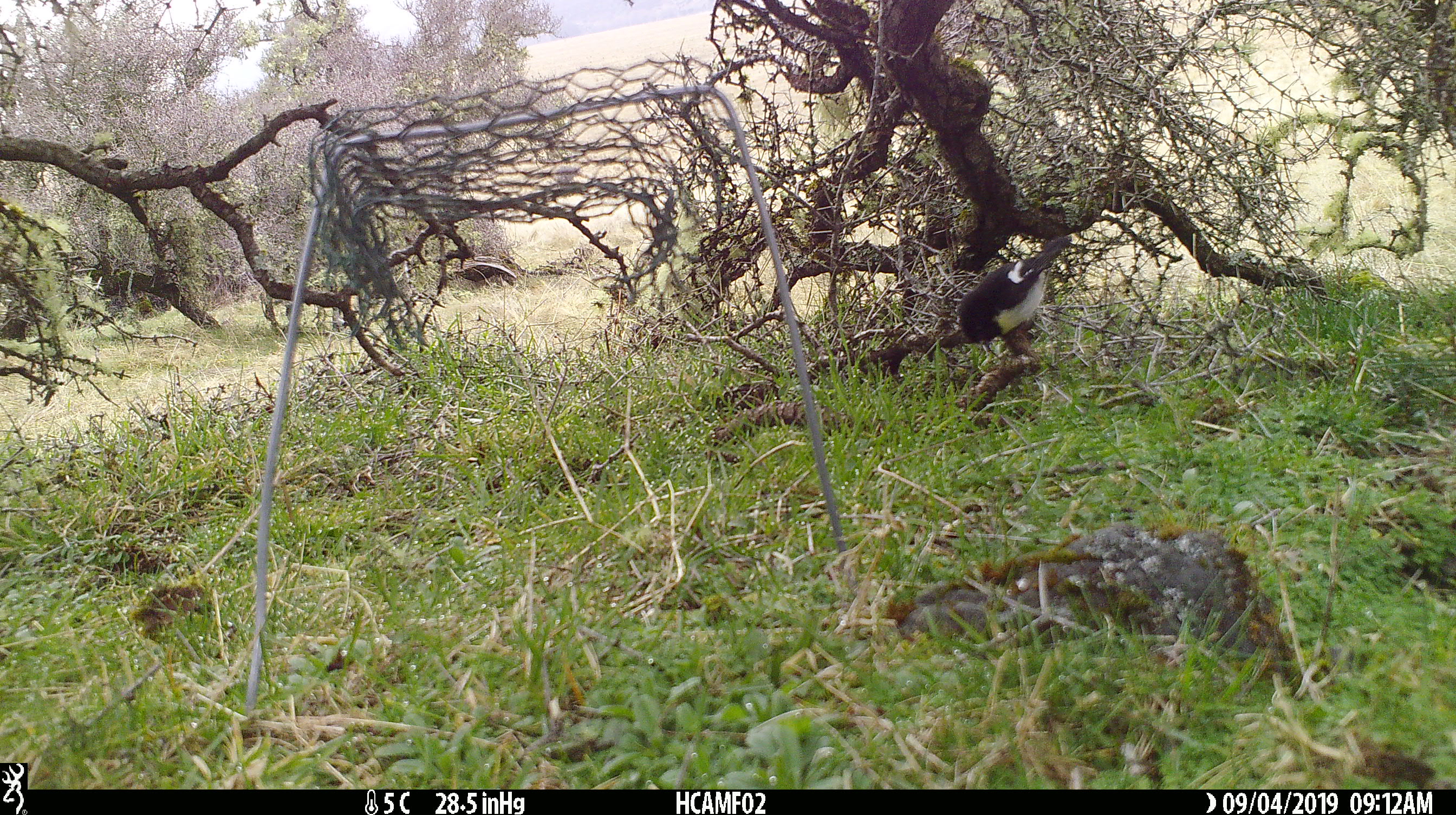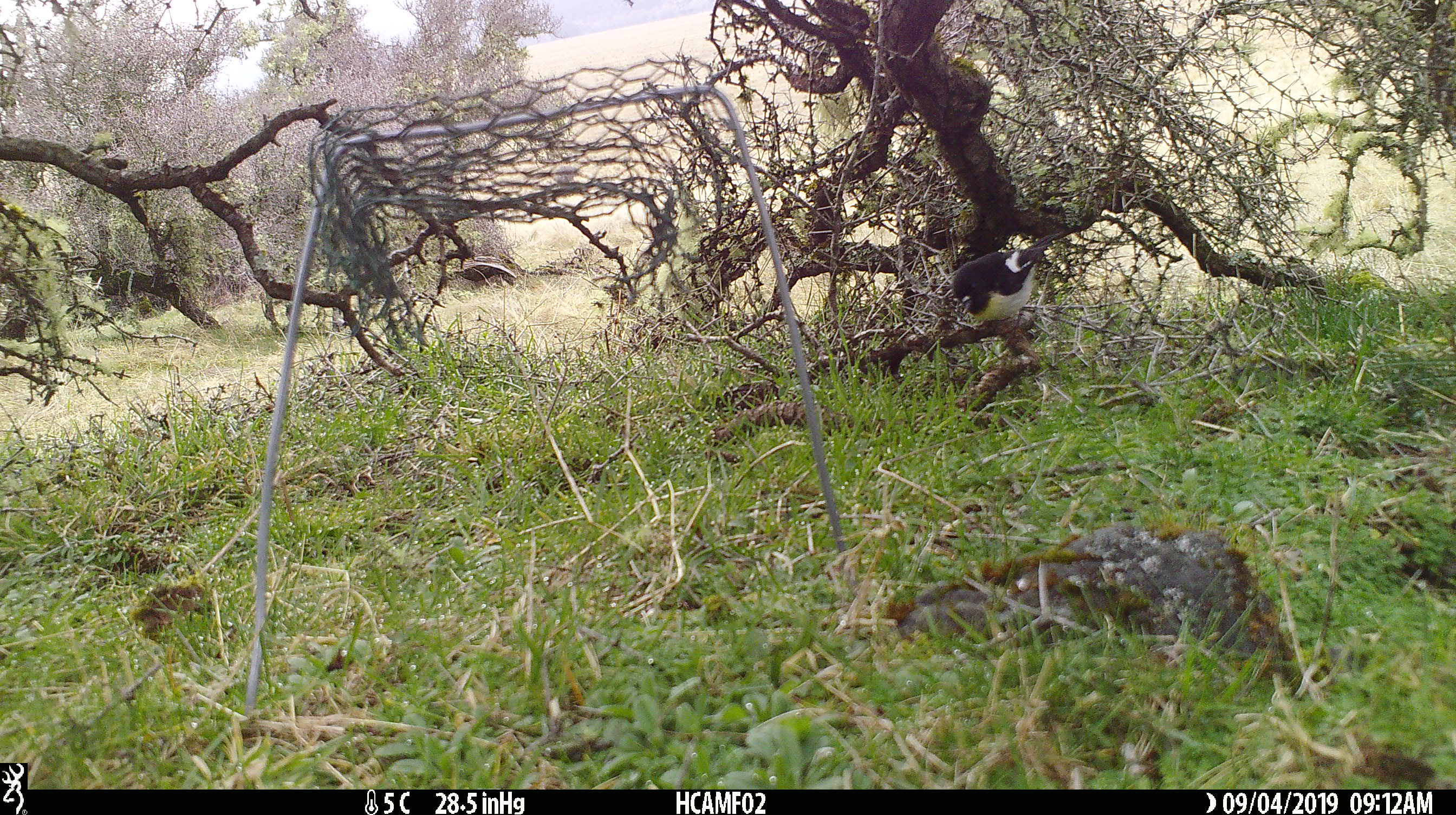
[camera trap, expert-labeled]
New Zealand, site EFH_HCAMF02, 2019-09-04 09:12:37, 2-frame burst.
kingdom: Animalia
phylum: Chordata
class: Aves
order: Passeriformes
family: Petroicidae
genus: Petroica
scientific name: Petroica macrocephala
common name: tomtit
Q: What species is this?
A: Tomtit (Petroica macrocephala).